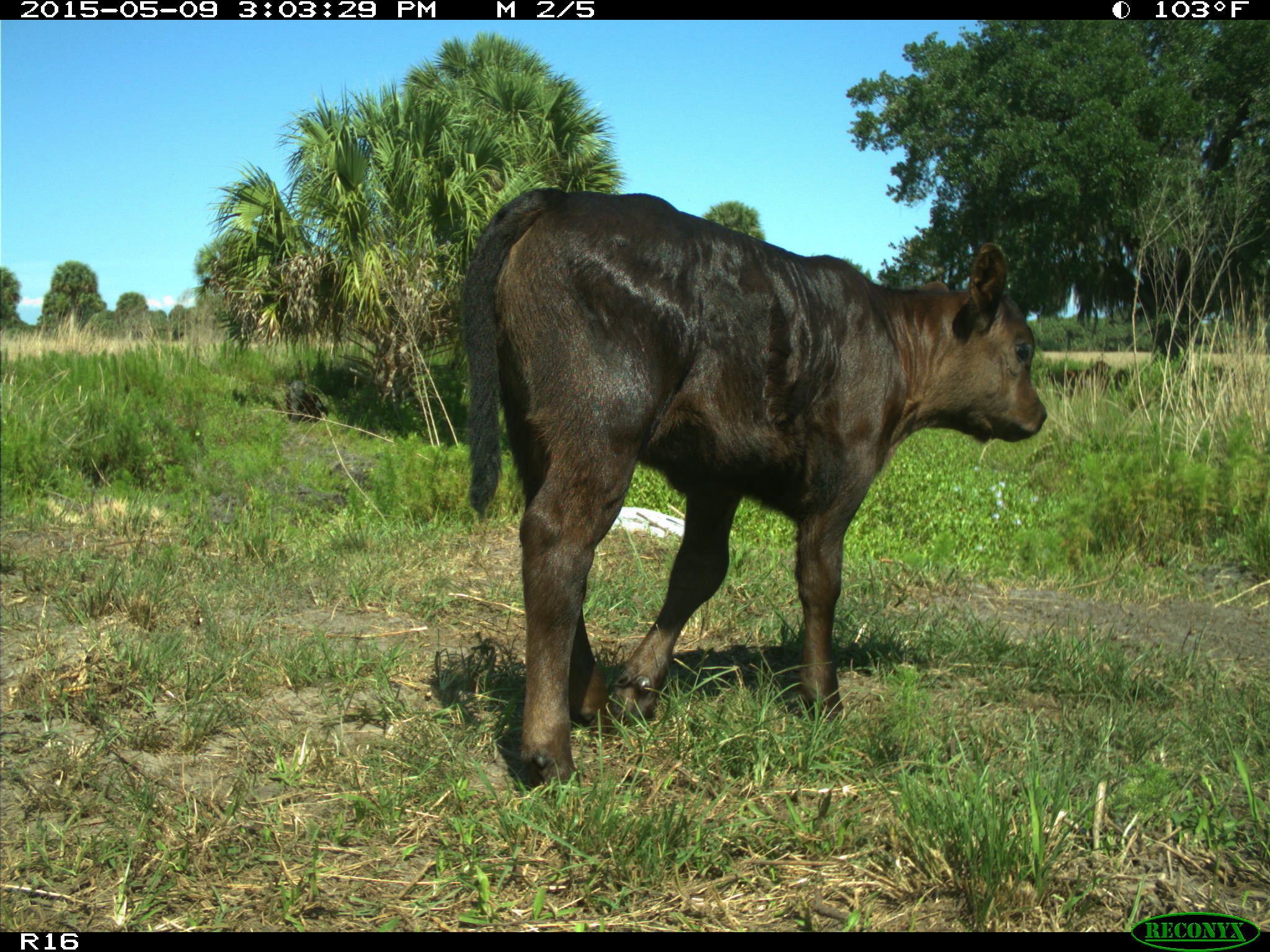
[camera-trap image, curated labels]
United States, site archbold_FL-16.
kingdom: Animalia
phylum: Chordata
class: Mammalia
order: Artiodactyla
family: Bovidae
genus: Bos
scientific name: Bos taurus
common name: domestic cow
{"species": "Bos taurus (domestic cow)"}